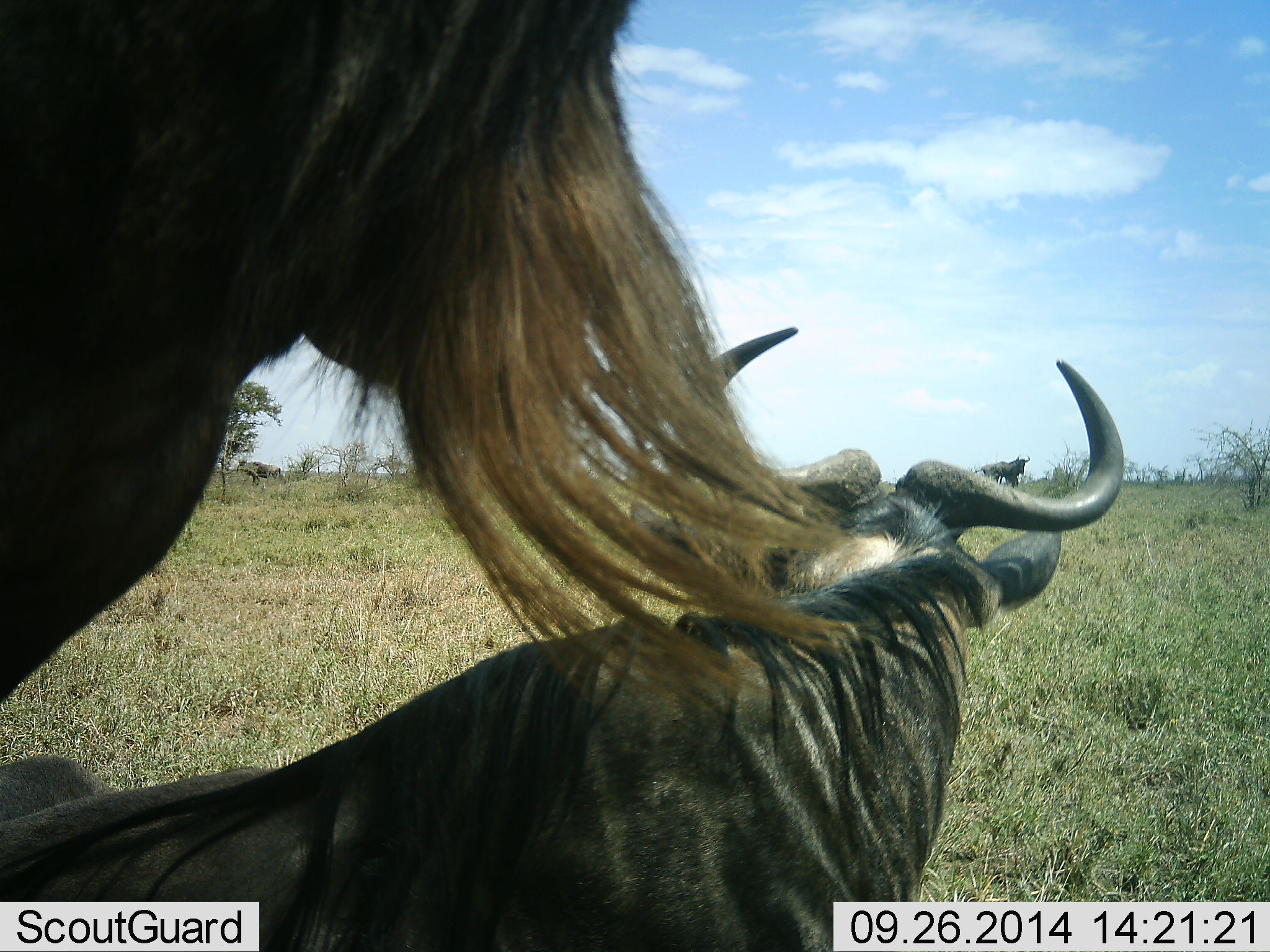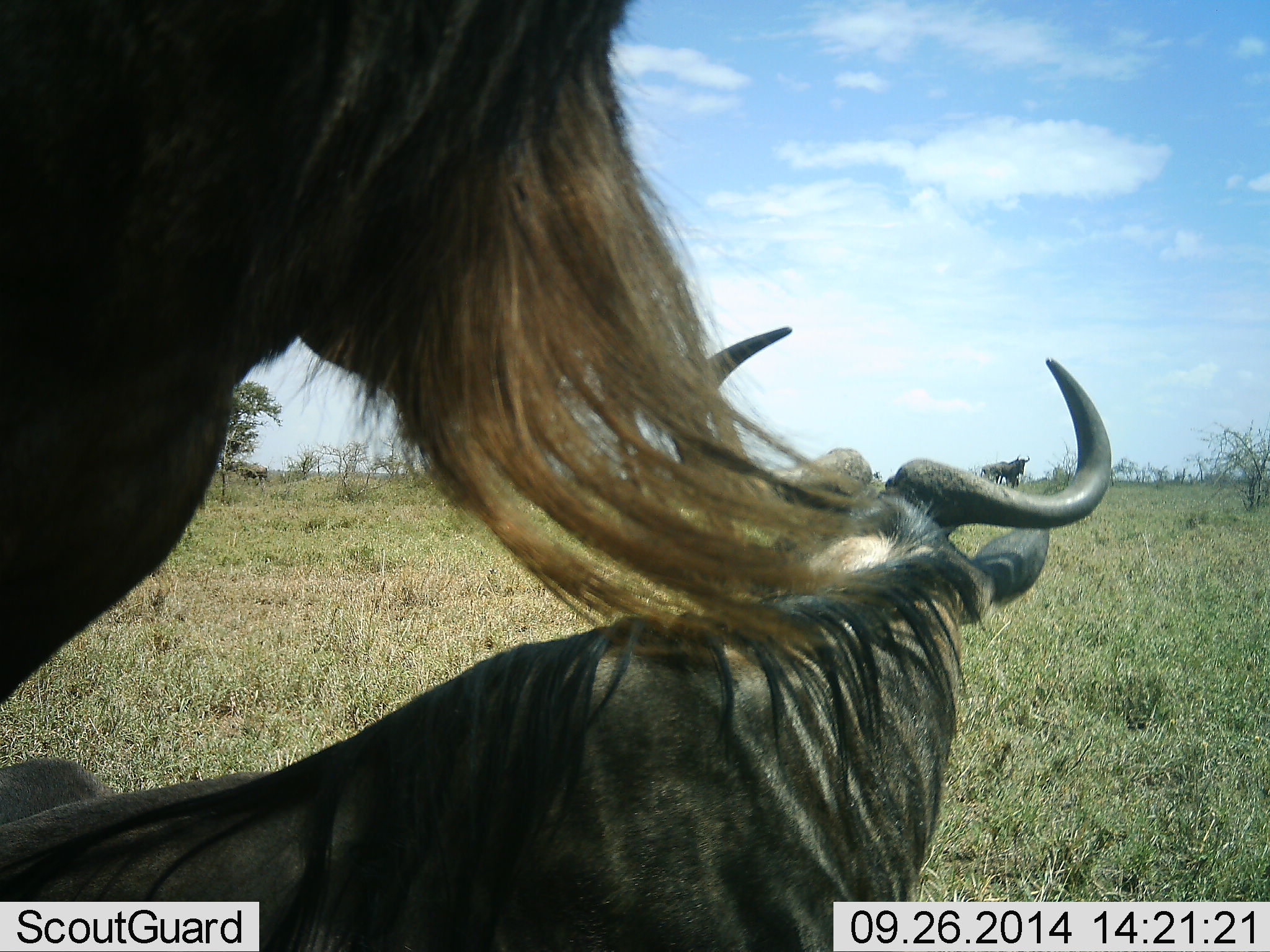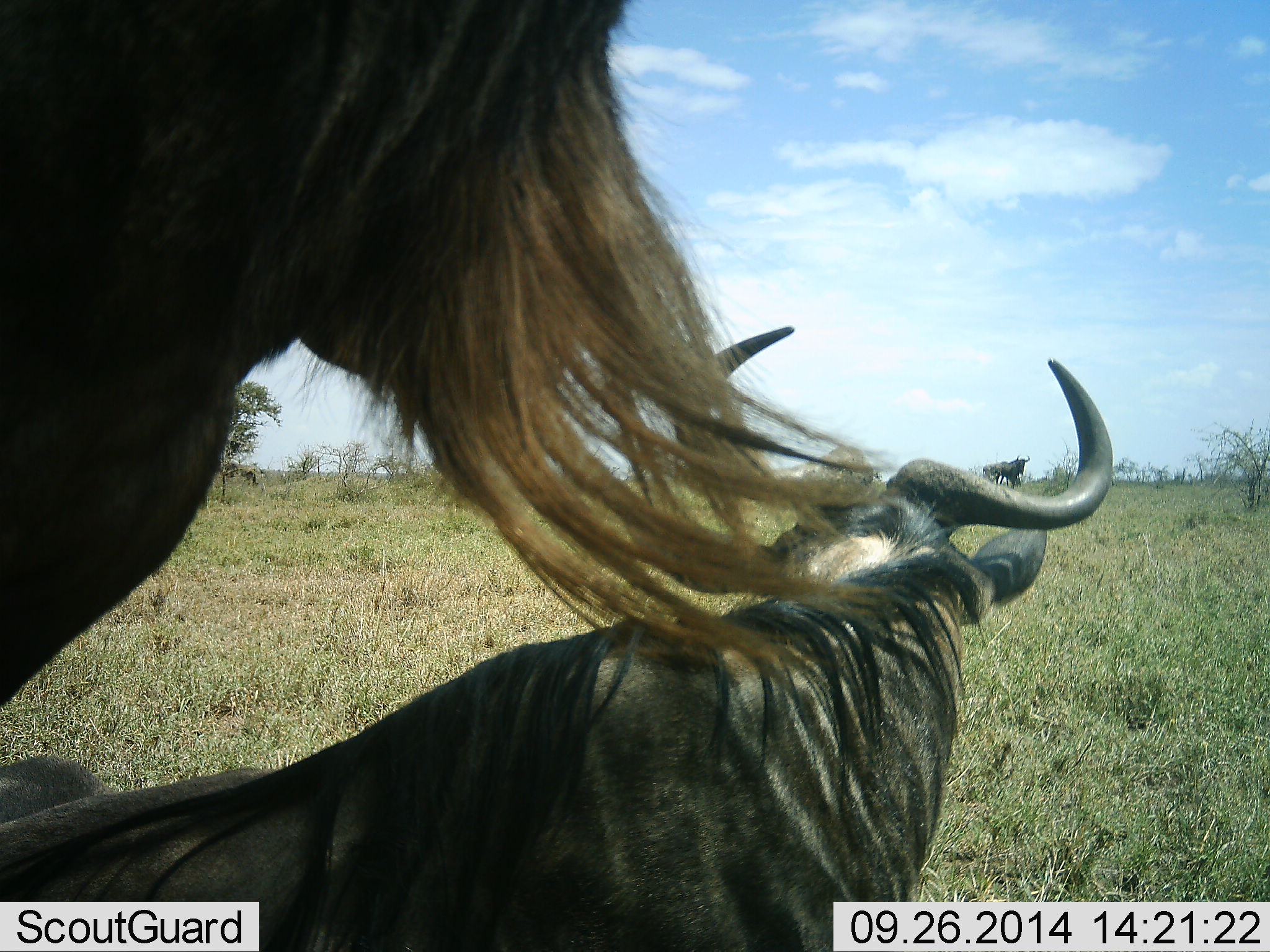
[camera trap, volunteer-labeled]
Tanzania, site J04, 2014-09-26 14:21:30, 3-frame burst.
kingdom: Animalia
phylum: Chordata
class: Mammalia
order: Artiodactyla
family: Bovidae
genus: Connochaetes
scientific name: Connochaetes taurinus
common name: blue wildebeest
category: wildebeest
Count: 2.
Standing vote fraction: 80%.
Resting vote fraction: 70%.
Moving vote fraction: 30%.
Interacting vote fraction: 0%.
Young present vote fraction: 0%.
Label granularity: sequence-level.